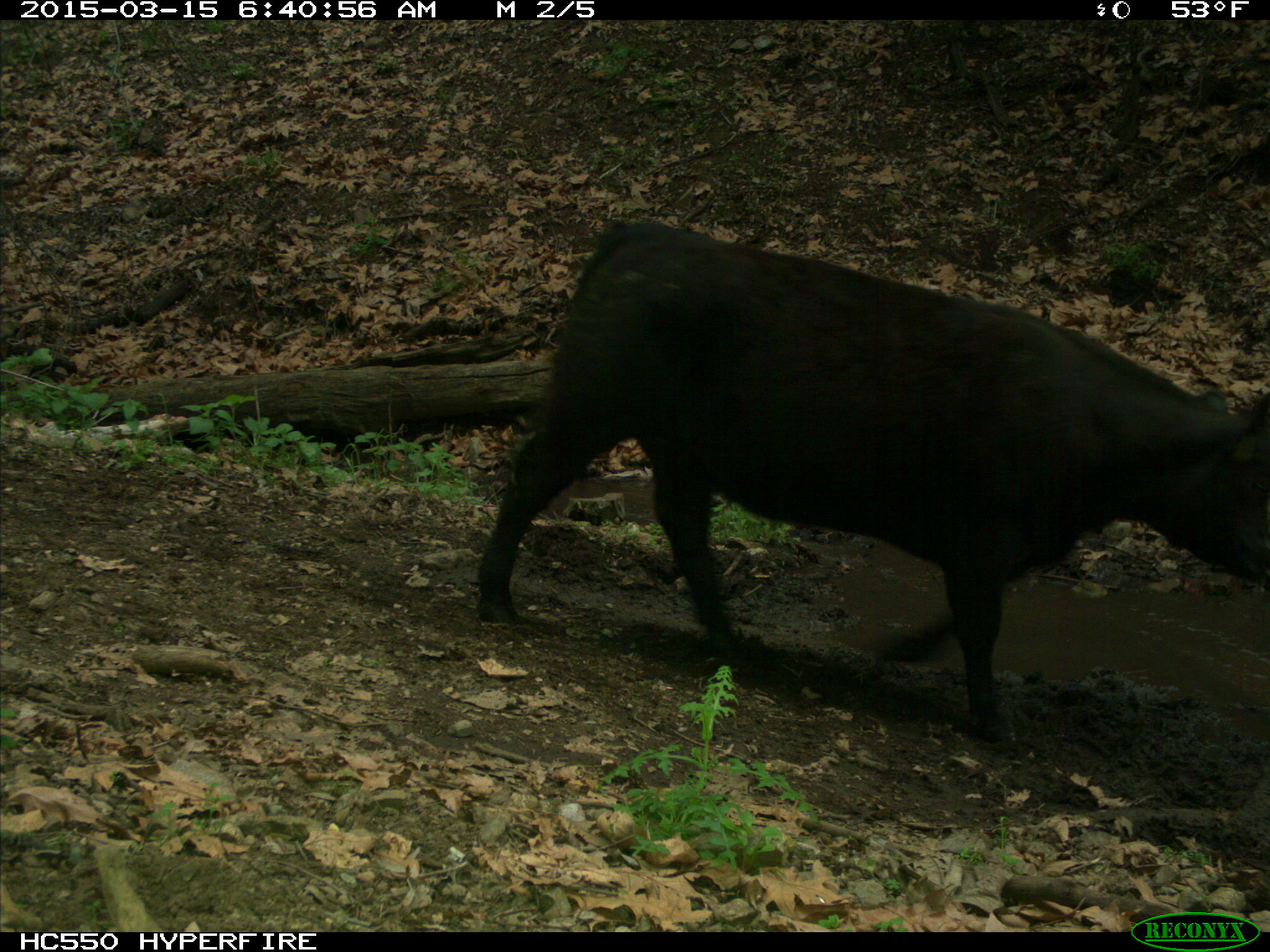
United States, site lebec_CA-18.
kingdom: Animalia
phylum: Chordata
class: Mammalia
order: Artiodactyla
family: Bovidae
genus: Bos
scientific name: Bos taurus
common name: domestic cow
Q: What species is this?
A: Bos taurus (domestic cow).